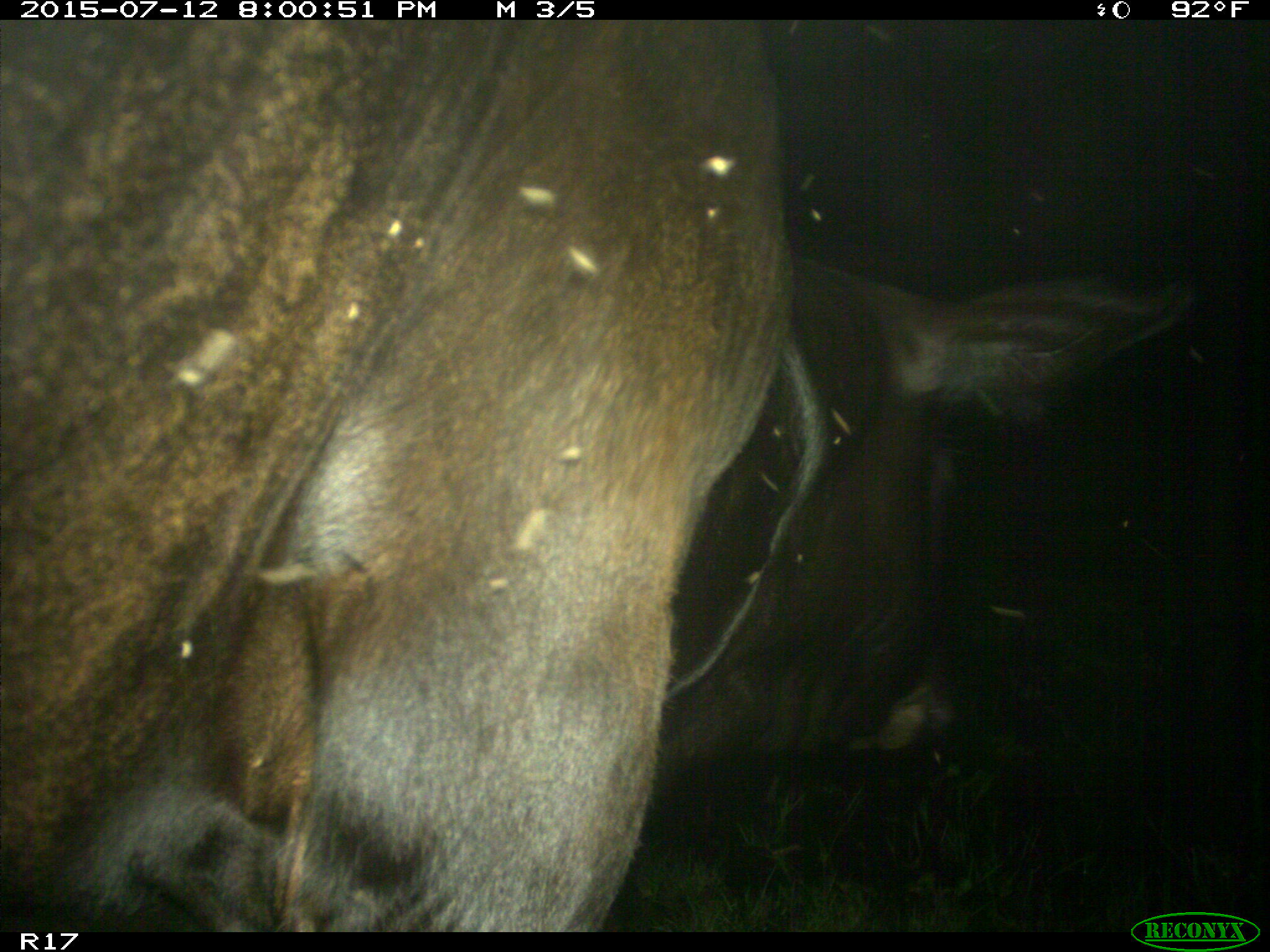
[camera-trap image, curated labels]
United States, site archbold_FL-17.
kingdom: Animalia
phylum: Chordata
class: Mammalia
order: Artiodactyla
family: Bovidae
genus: Bos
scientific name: Bos taurus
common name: domestic cow